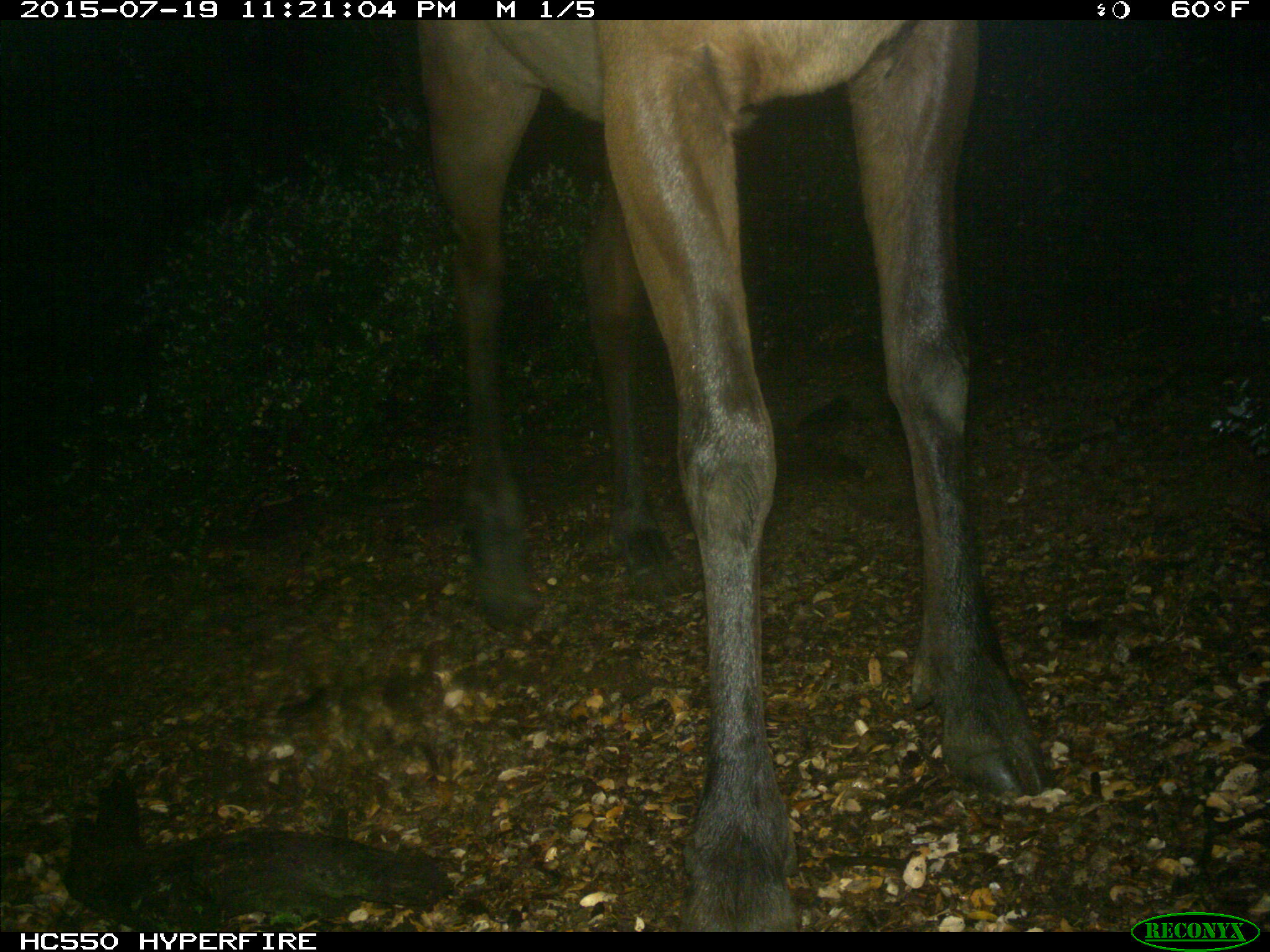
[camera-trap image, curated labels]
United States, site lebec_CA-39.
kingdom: Animalia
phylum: Chordata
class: Mammalia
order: Artiodactyla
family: Cervidae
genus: Cervus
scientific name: Cervus canadensis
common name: elk